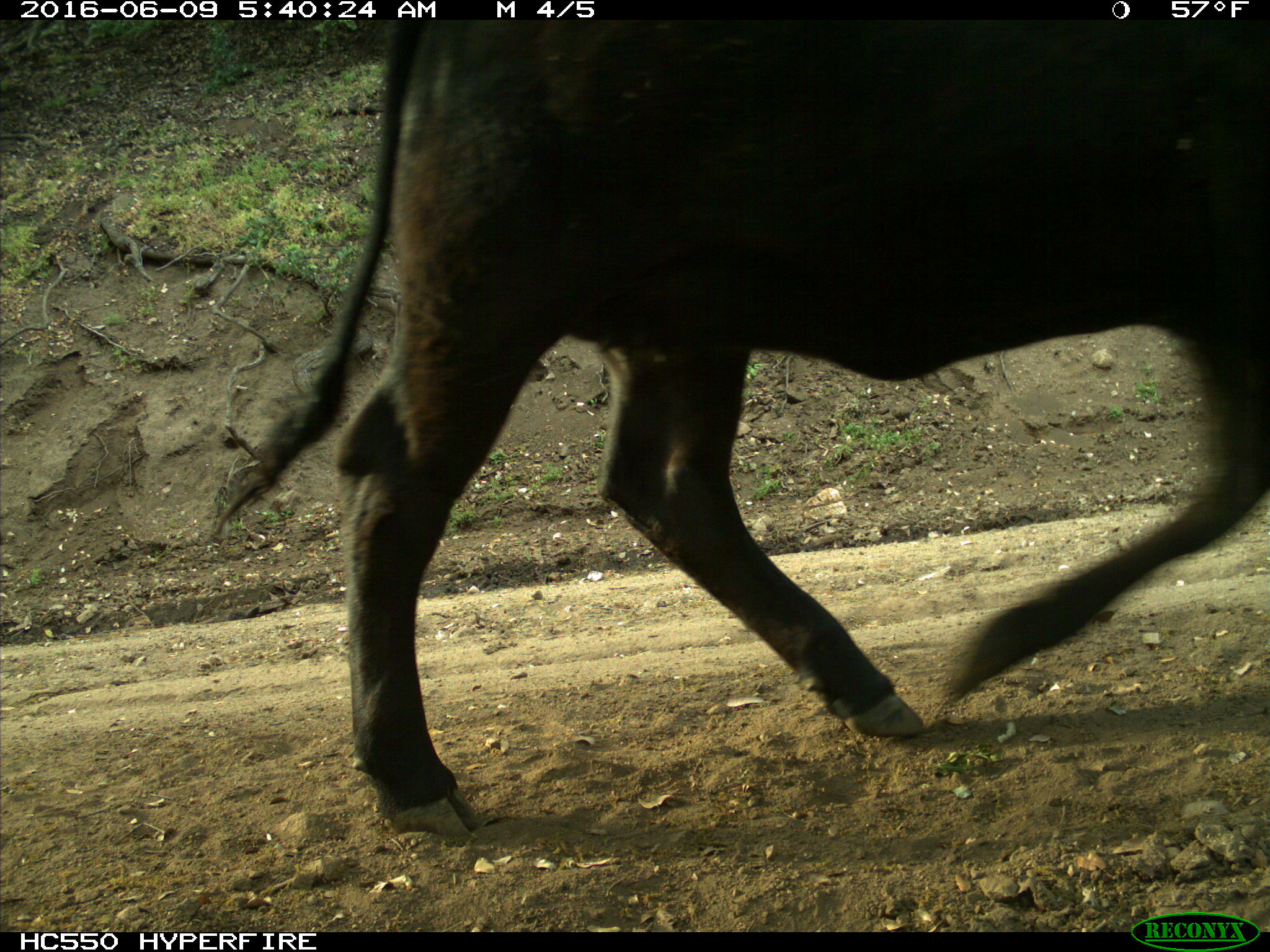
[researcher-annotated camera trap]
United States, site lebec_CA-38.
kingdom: Animalia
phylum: Chordata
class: Mammalia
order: Artiodactyla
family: Bovidae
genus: Bos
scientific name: Bos taurus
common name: domestic cow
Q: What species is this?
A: Bos taurus (domestic cow).